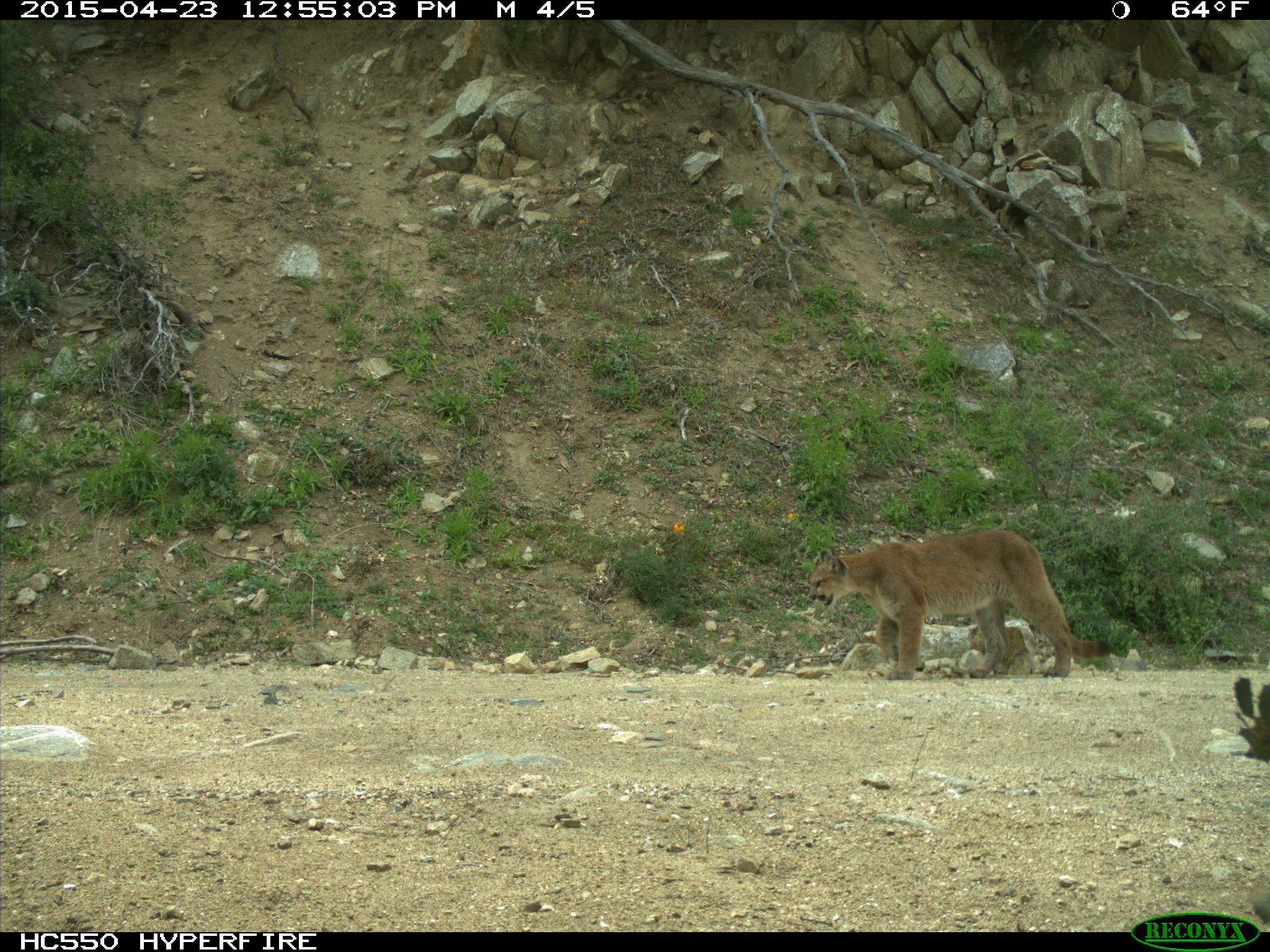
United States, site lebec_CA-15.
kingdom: Animalia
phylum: Chordata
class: Mammalia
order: Carnivora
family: Felidae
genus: Puma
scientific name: Puma concolor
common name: mountain lion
Puma concolor (mountain lion).